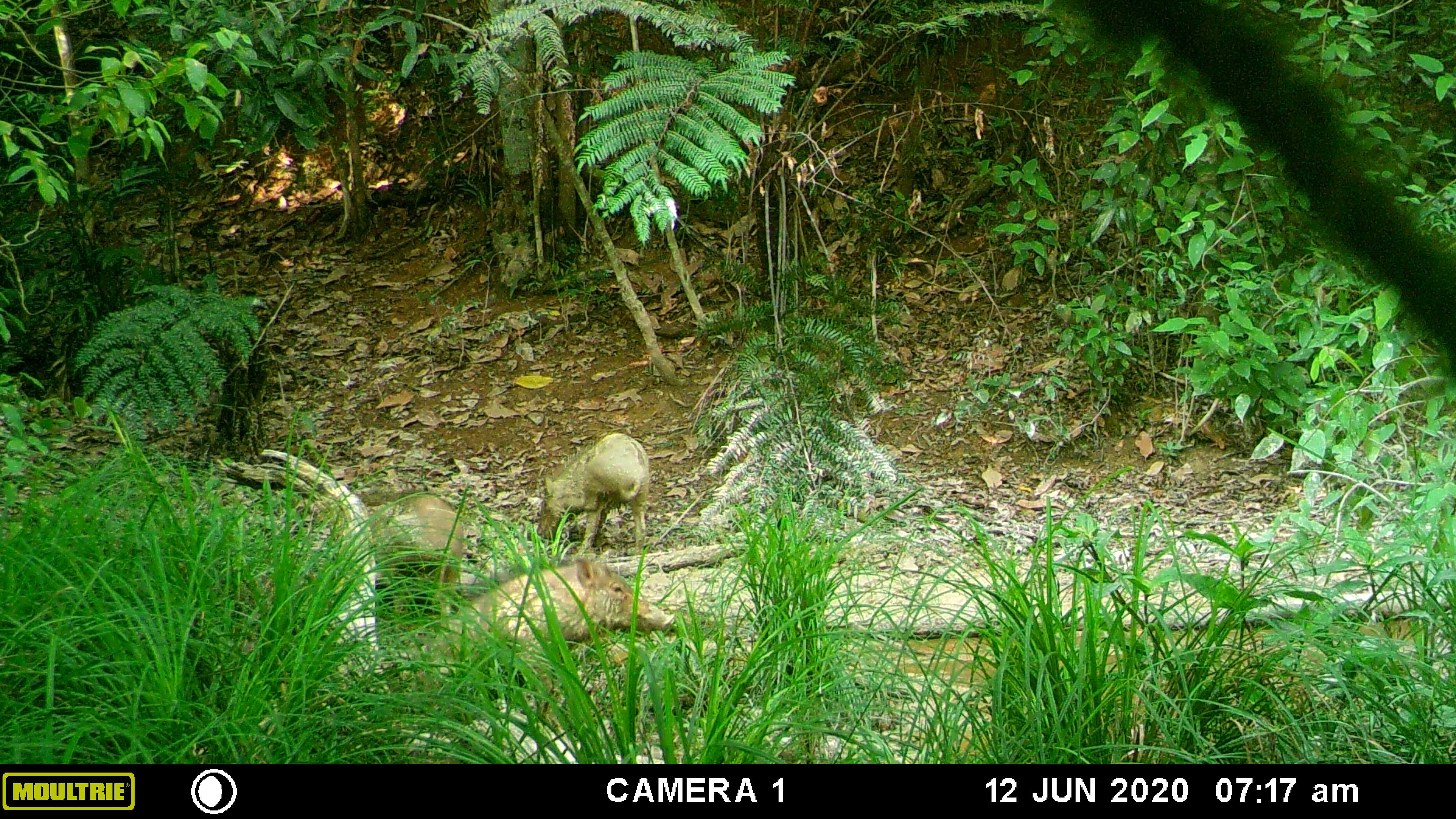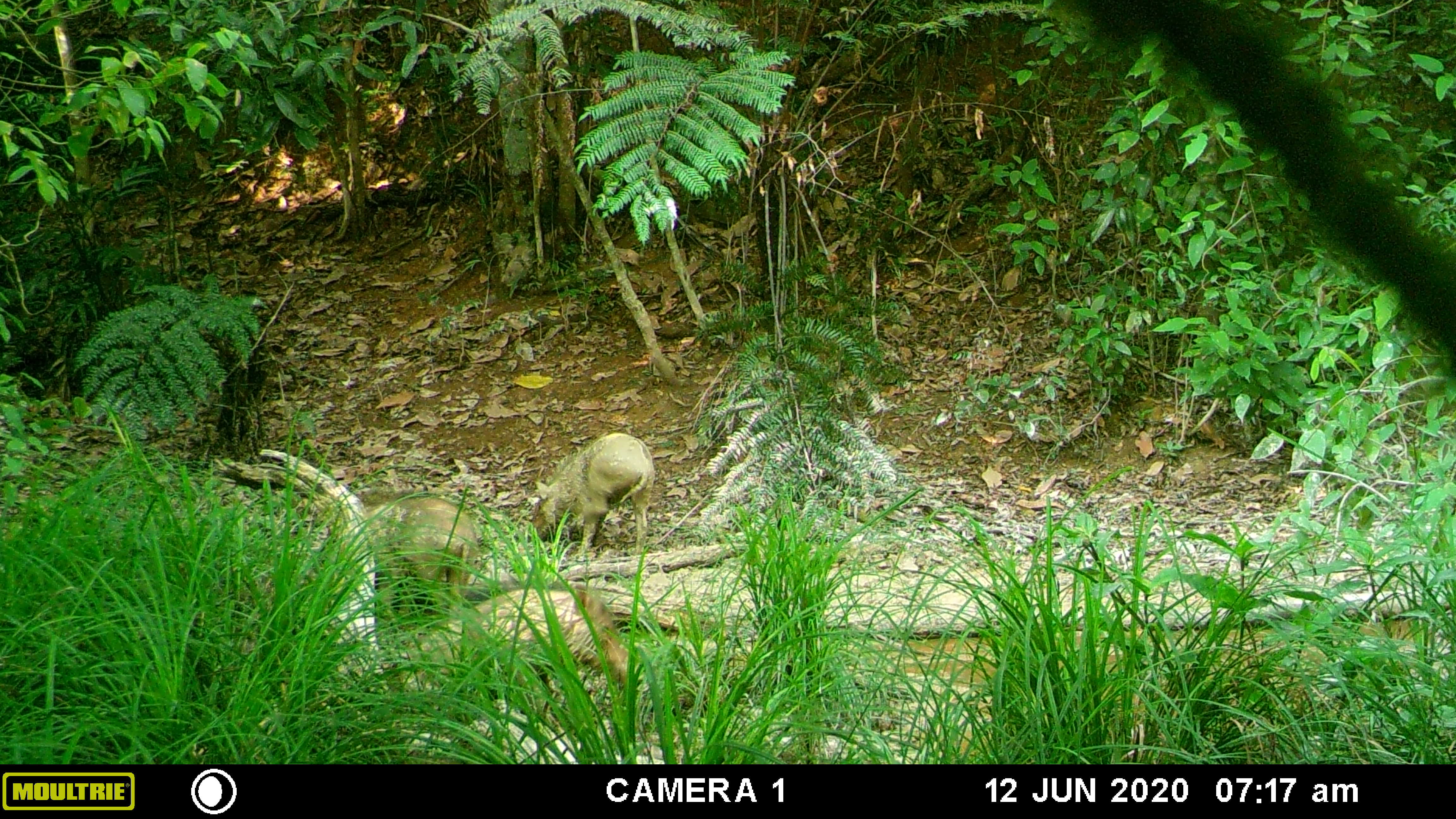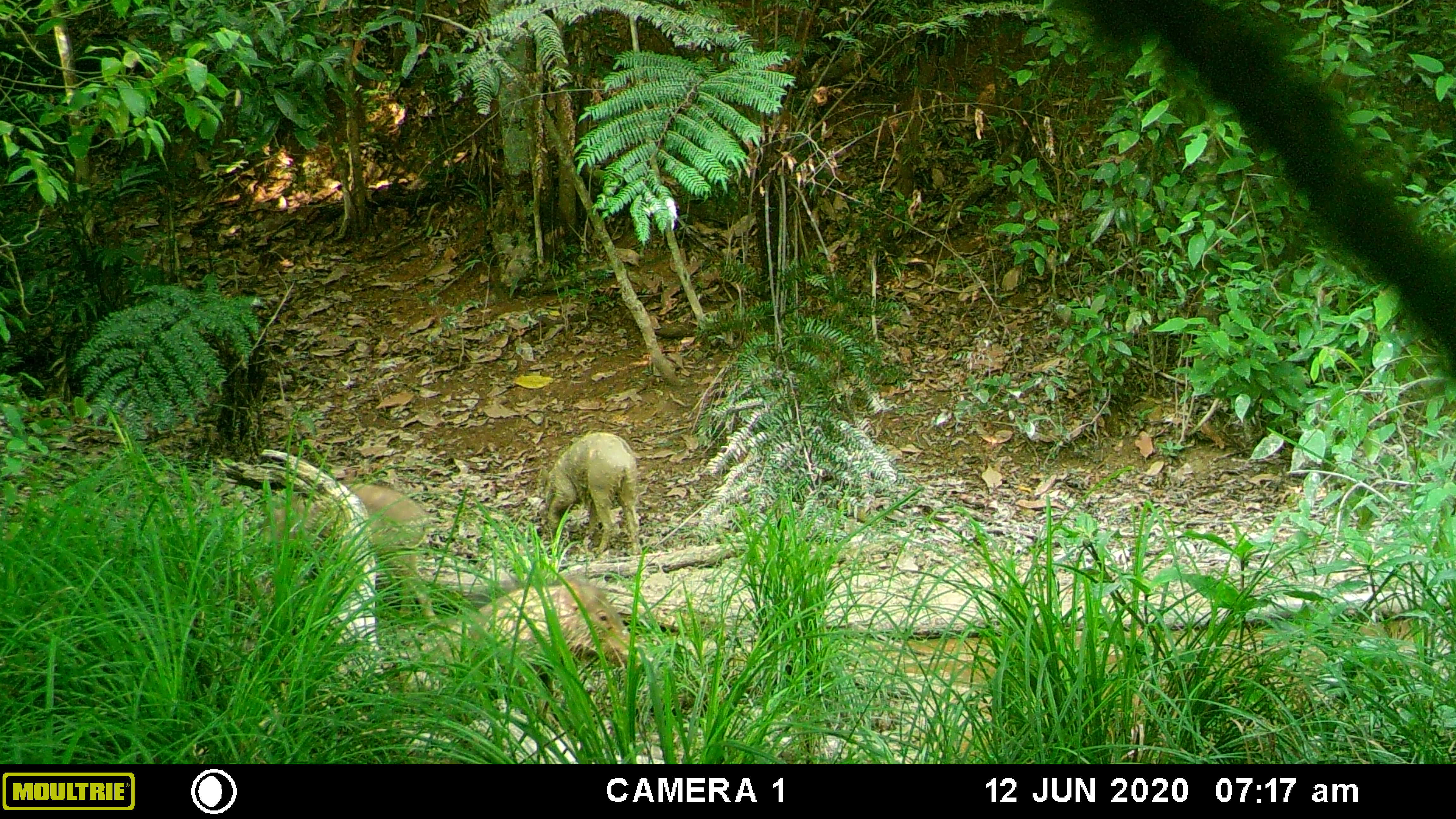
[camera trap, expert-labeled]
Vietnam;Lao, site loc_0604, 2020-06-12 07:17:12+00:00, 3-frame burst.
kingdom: Animalia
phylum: Chordata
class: Mammalia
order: Artiodactyla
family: Suidae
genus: Sus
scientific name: Sus scrofa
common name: eurasian wild pig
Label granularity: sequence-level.